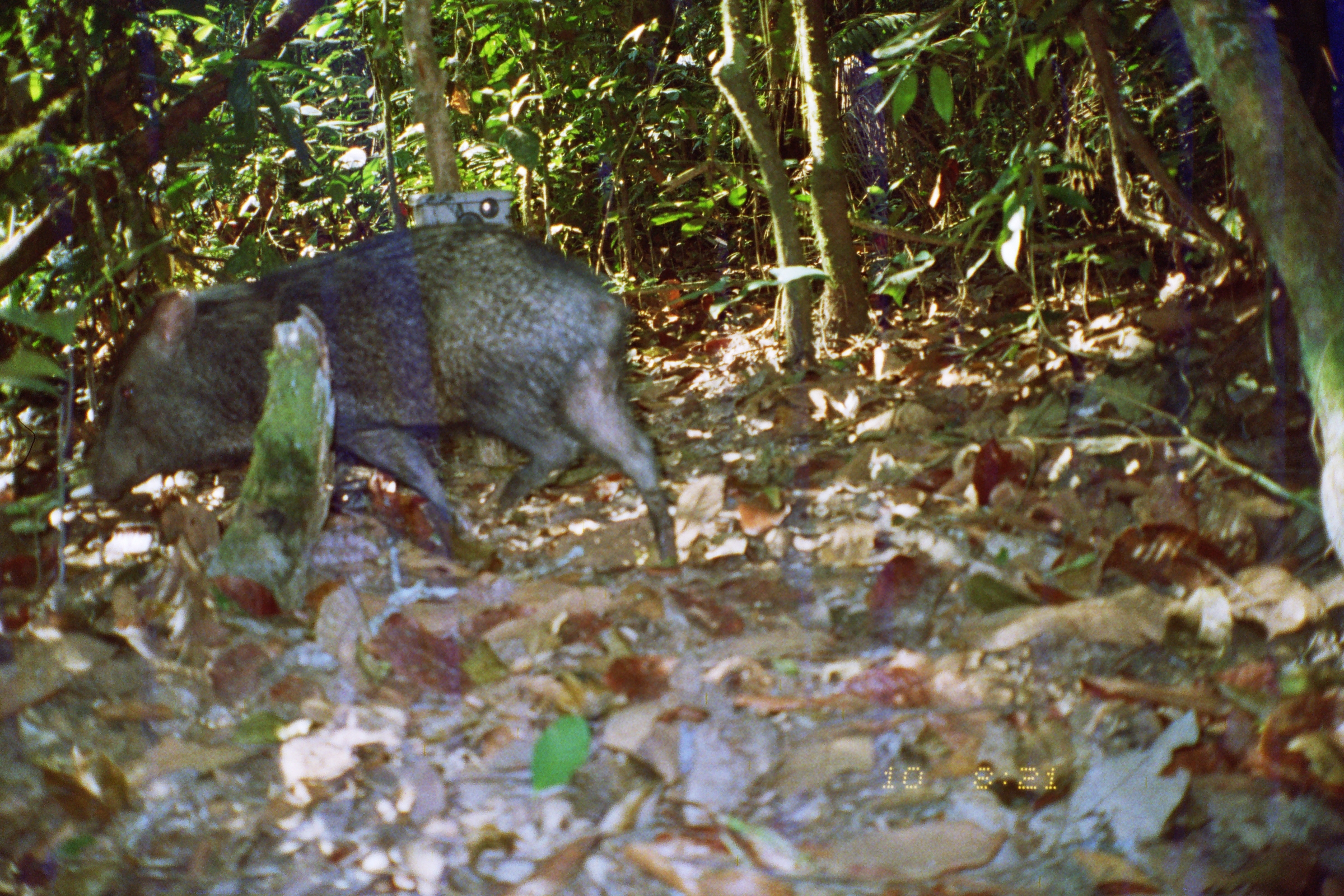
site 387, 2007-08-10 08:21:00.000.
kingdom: Animalia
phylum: Chordata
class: Mammalia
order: Artiodactyla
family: Tayassuidae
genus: Tayassu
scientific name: Tayassu pecari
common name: white-lipped peccary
Tayassu pecari (white-lipped peccary).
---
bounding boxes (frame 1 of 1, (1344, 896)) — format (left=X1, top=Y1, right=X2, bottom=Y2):
tayassu pecari: (left=90, top=224, right=678, bottom=570)